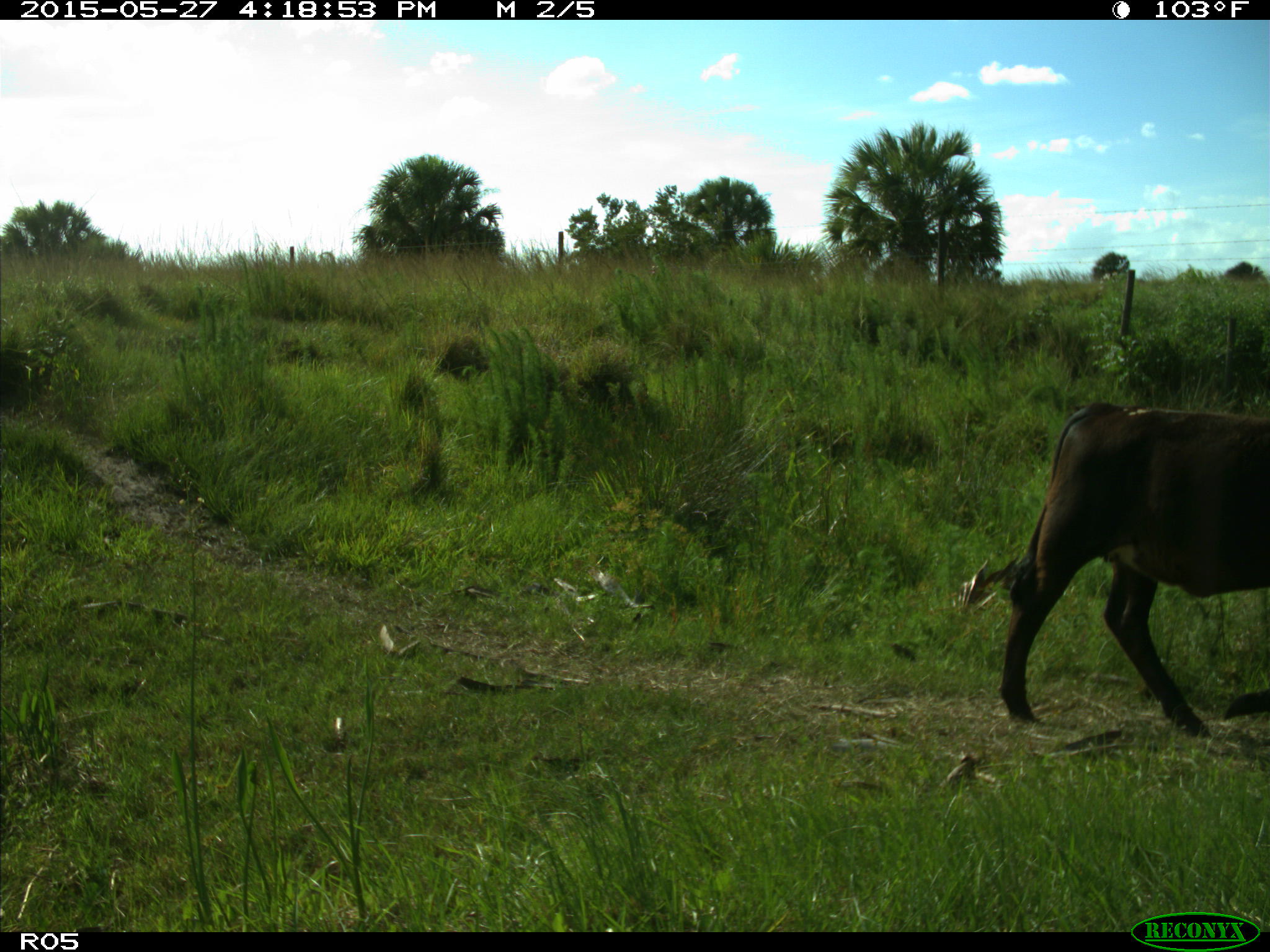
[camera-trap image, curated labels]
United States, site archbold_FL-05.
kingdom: Animalia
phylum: Chordata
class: Mammalia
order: Artiodactyla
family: Bovidae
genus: Bos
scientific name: Bos taurus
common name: domestic cow